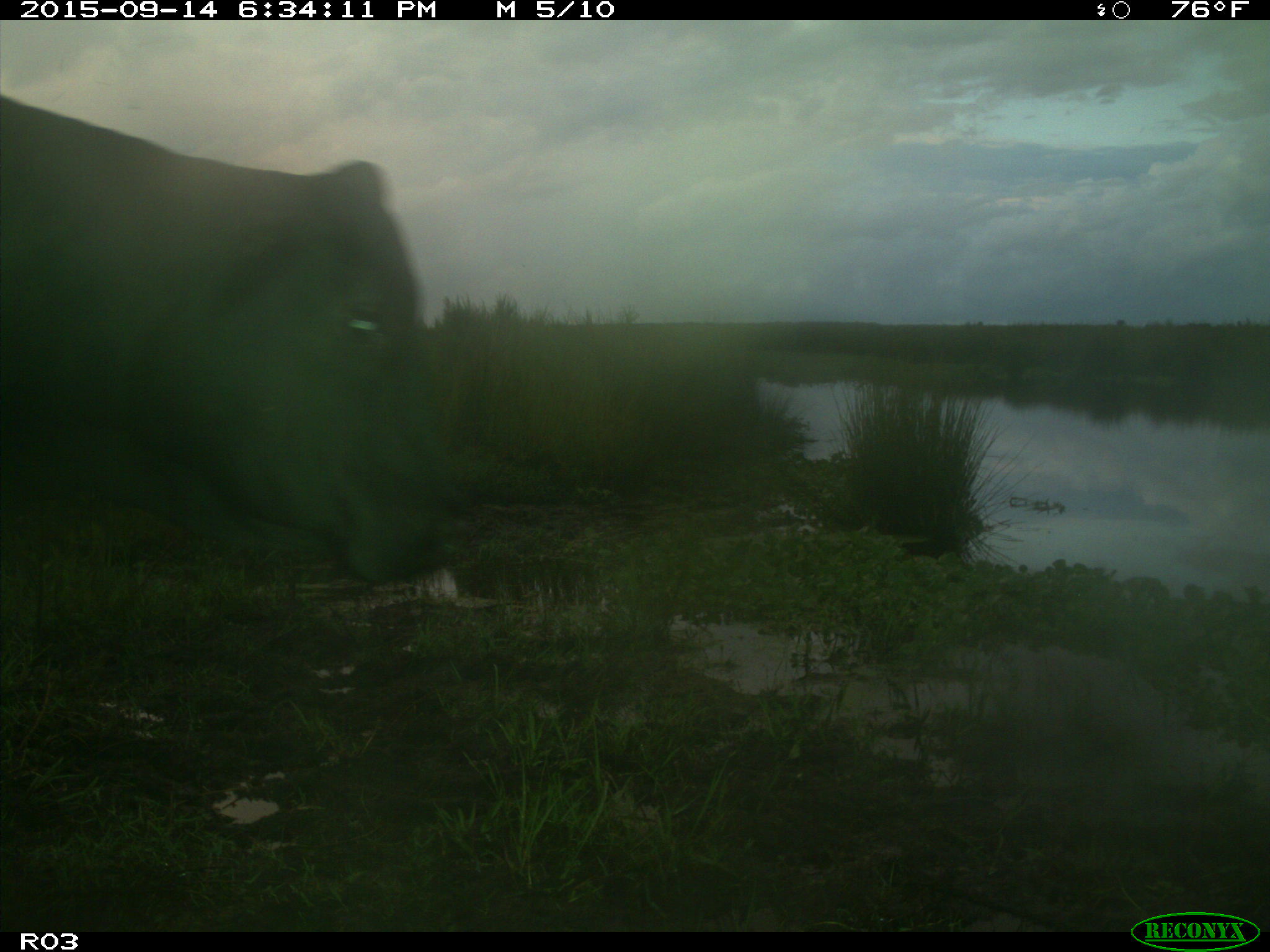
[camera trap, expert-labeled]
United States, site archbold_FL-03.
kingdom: Animalia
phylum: Chordata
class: Mammalia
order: Artiodactyla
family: Bovidae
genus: Bos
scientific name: Bos taurus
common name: domestic cow